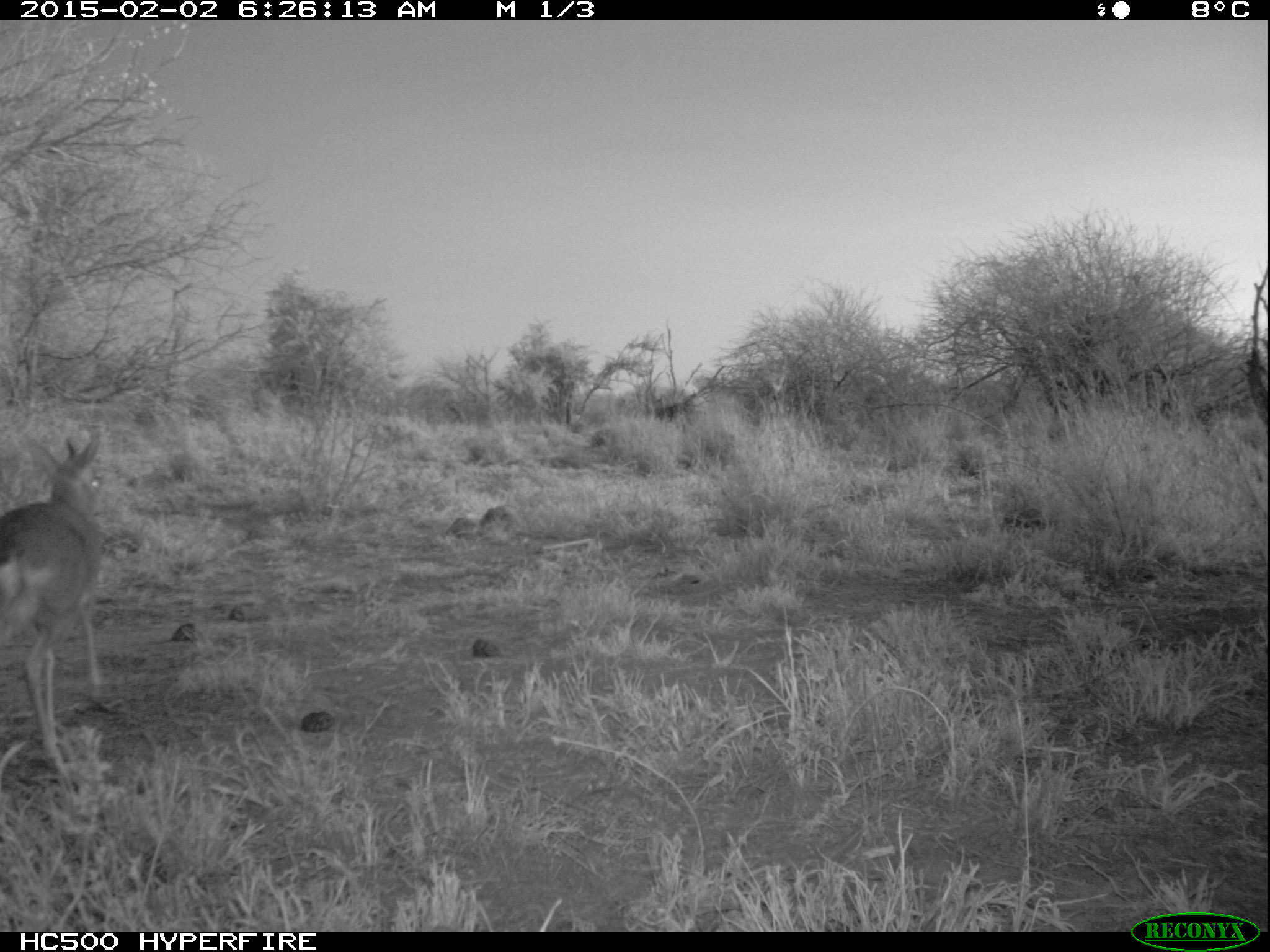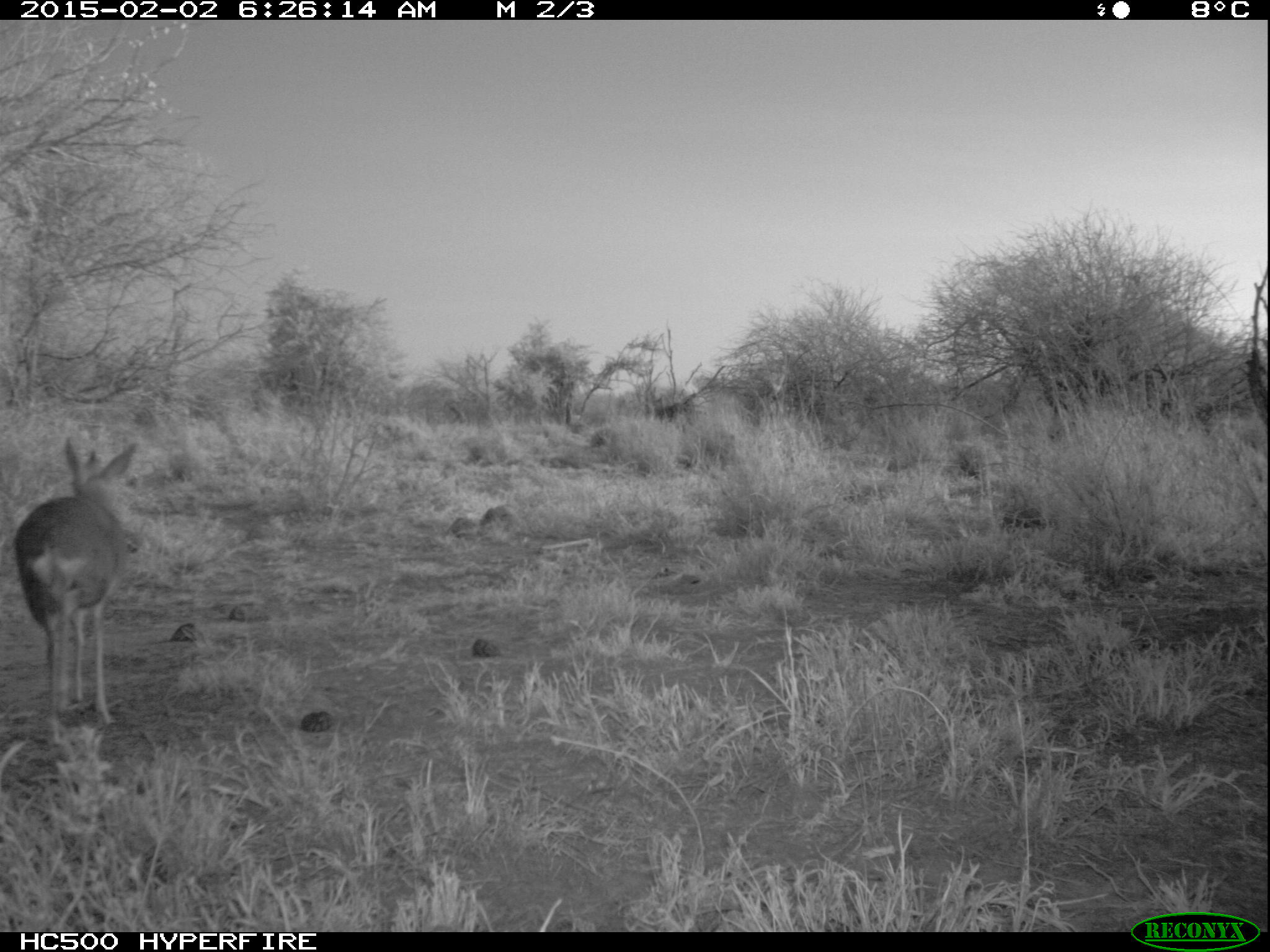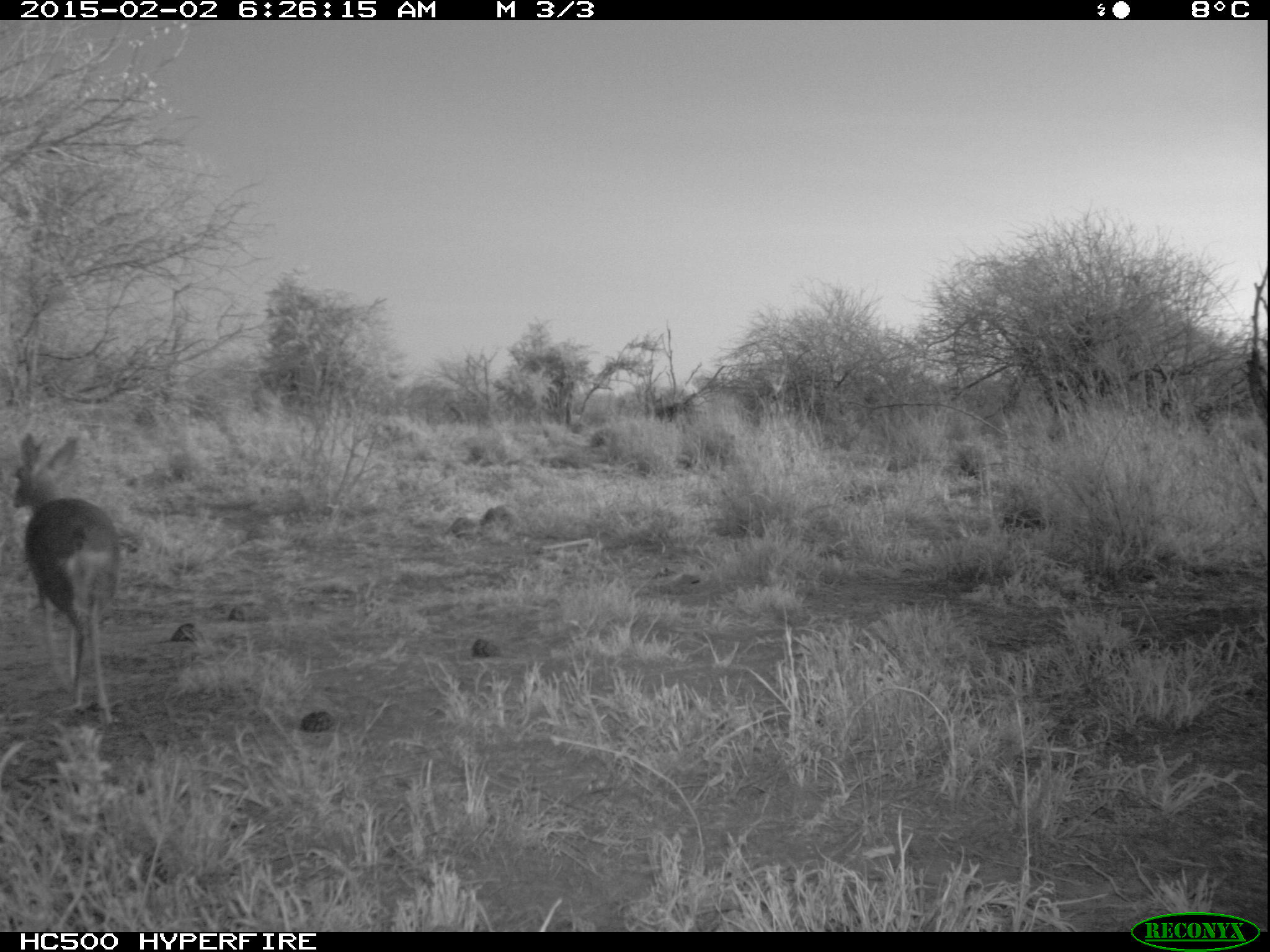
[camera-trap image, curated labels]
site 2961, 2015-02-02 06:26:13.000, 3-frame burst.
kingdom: Animalia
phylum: Chordata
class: Mammalia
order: Artiodactyla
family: Bovidae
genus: Madoqua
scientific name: Madoqua guentheri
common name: günther's dik-dik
Madoqua guentheri (günther's dik-dik), count 1.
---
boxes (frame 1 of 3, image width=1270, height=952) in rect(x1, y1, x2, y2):
madoqua guentheri: rect(1, 434, 120, 774)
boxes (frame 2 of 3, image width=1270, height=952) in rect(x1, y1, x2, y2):
madoqua guentheri: rect(9, 437, 145, 722)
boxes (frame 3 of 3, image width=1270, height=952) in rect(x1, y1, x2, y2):
madoqua guentheri: rect(8, 428, 129, 721)